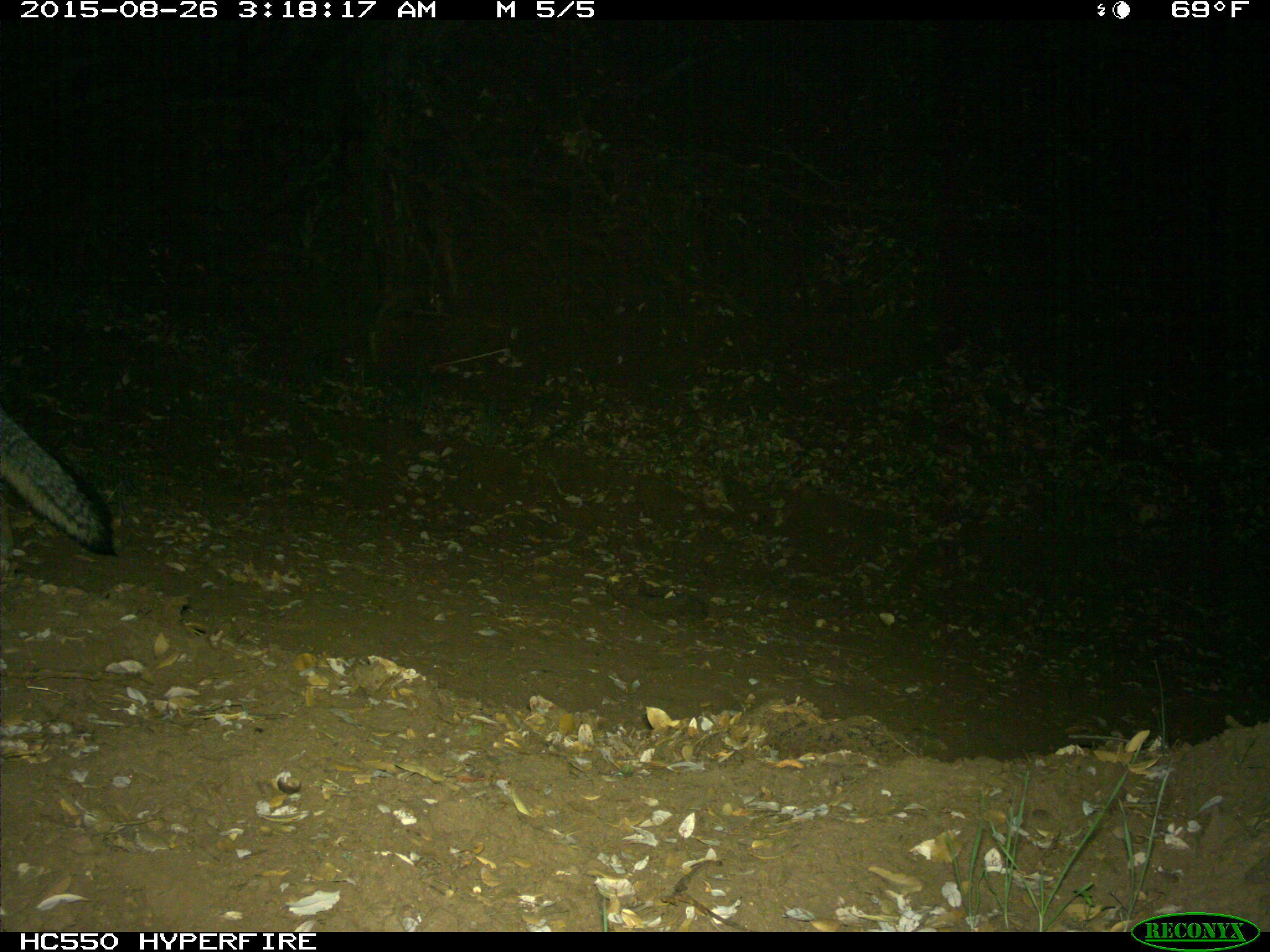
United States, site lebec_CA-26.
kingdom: Animalia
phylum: Chordata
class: Mammalia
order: Carnivora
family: Canidae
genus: Urocyon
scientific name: Urocyon cinereoargenteus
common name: gray fox